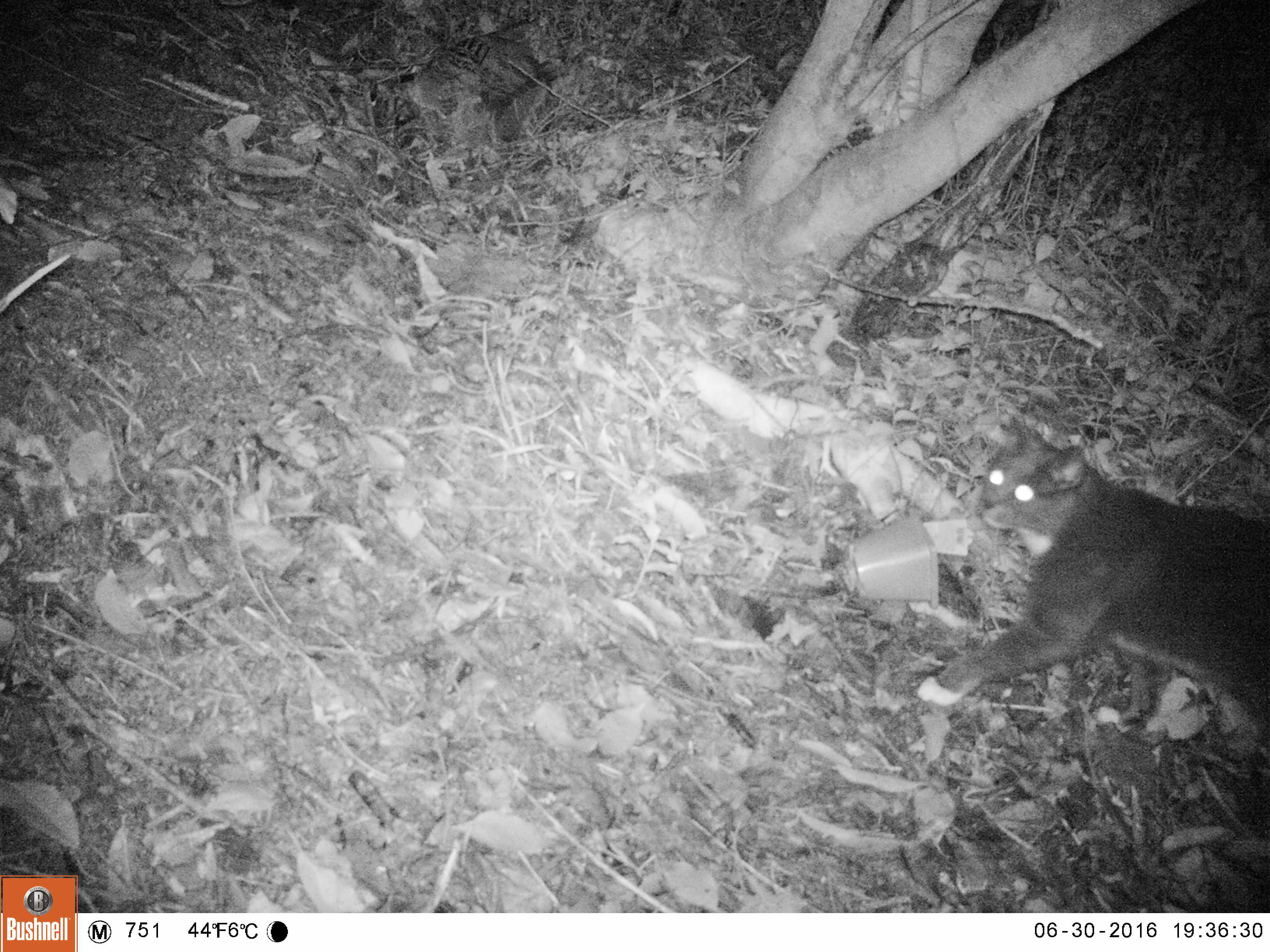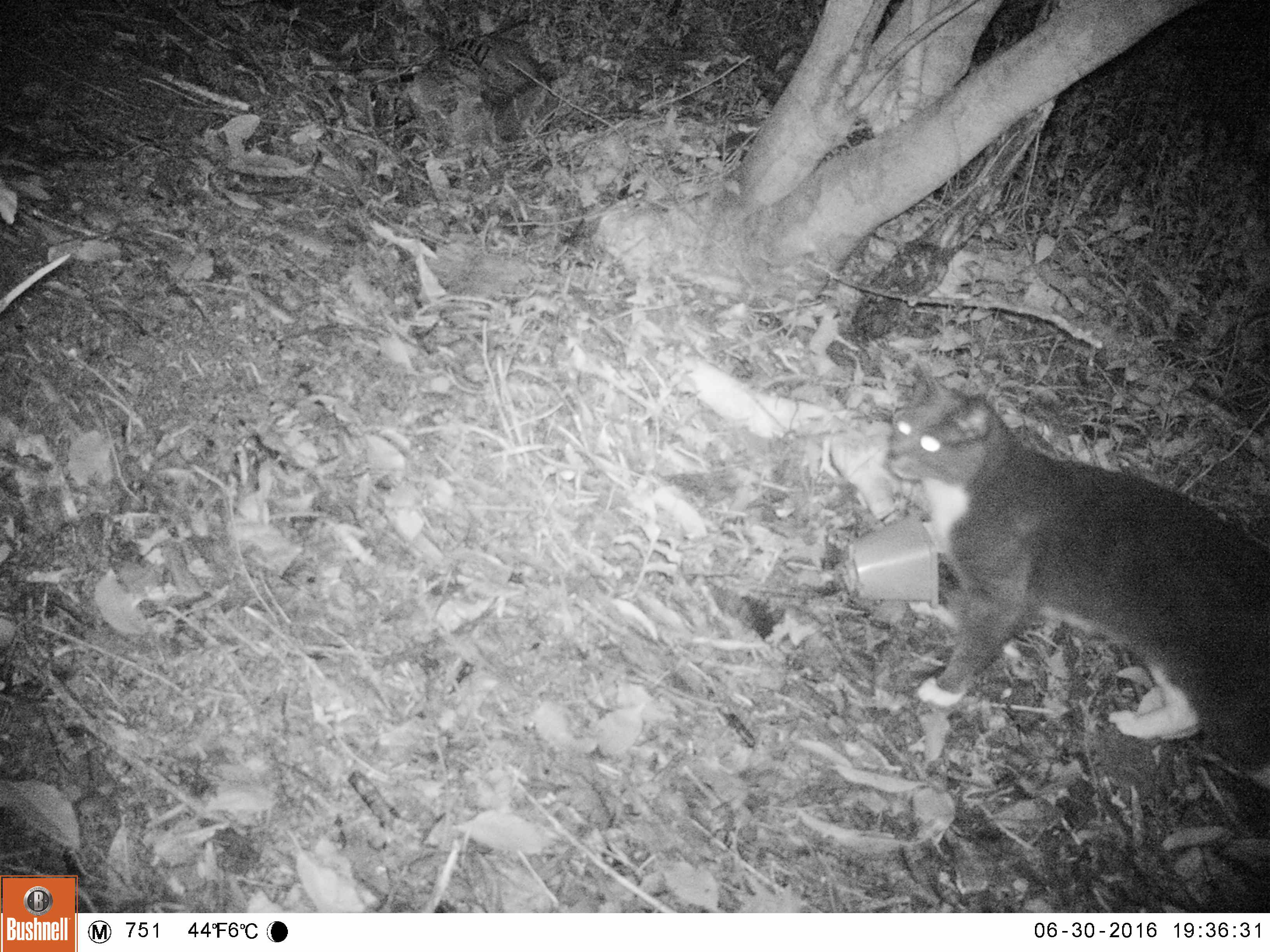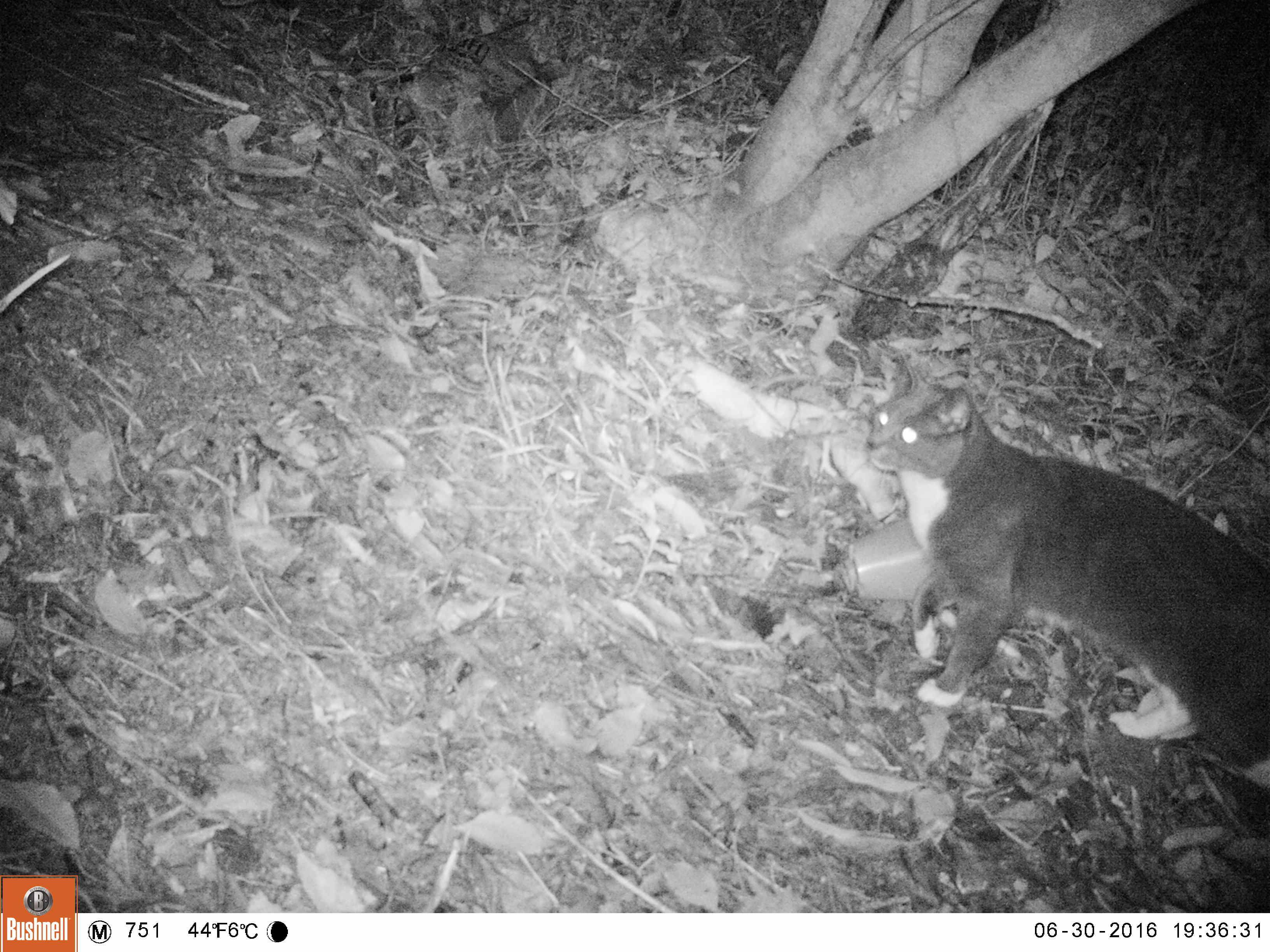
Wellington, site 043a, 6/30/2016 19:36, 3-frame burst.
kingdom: Animalia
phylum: Chordata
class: Mammalia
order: Carnivora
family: Felidae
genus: Felis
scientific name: Felis catus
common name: cat